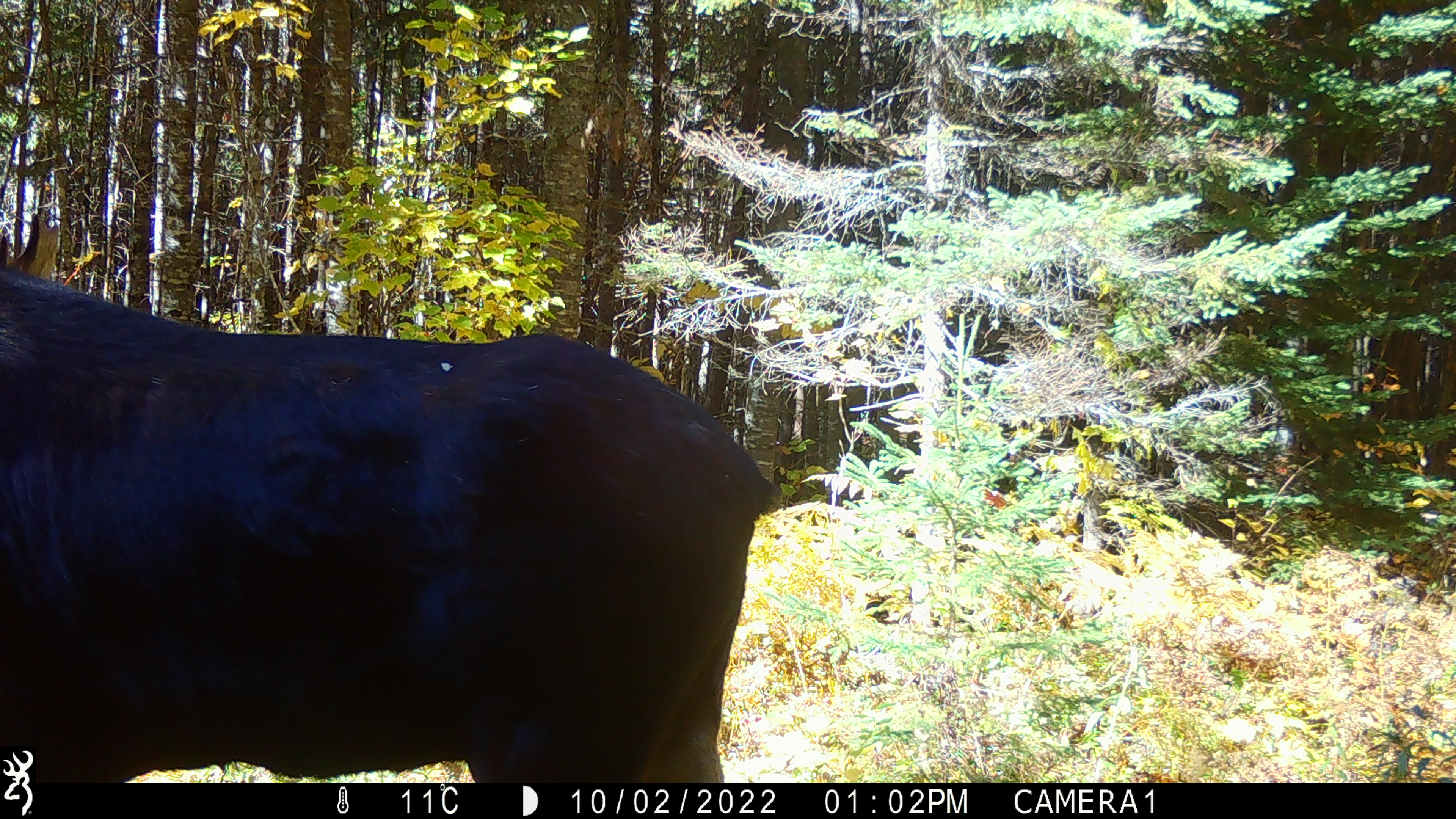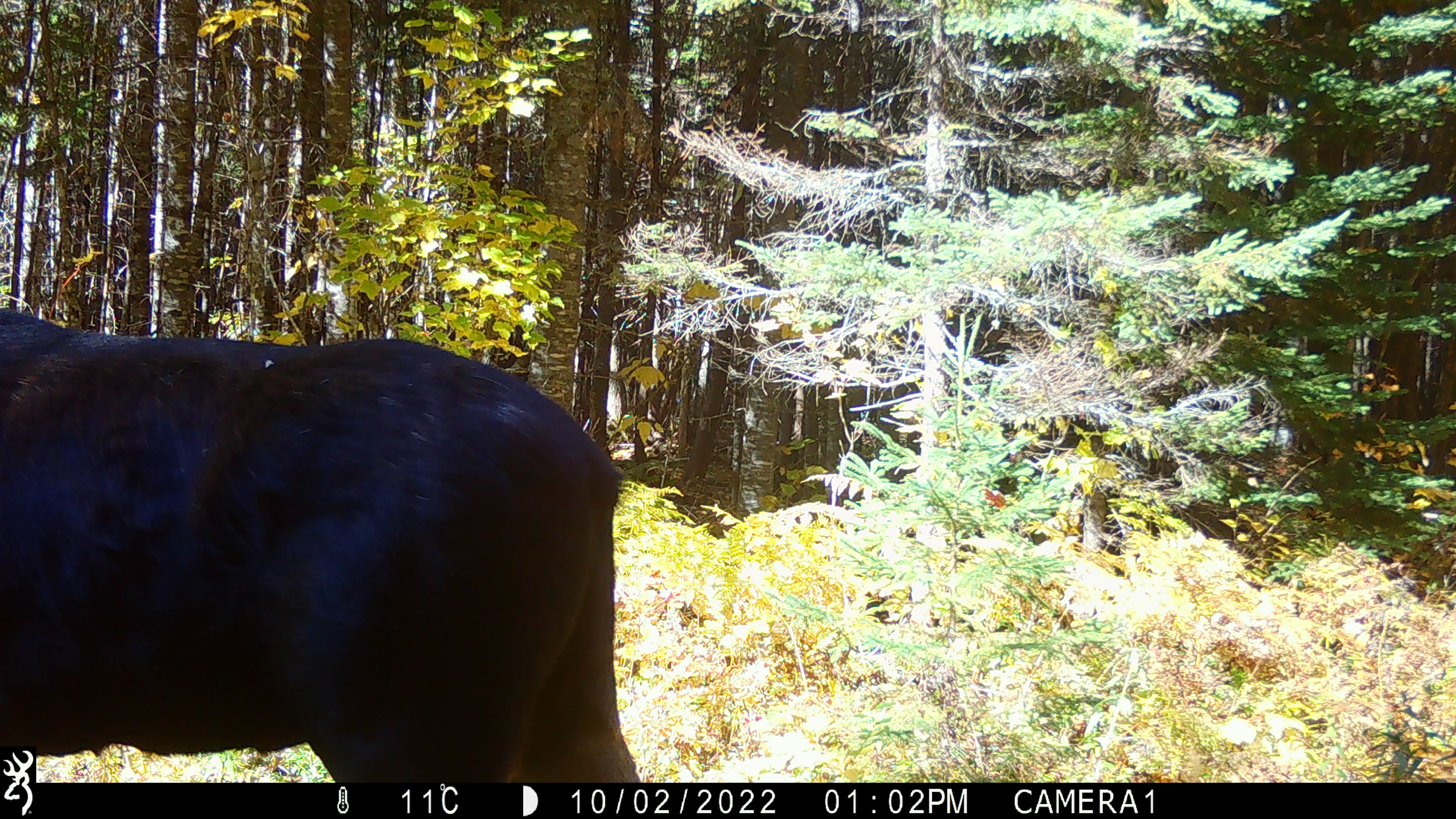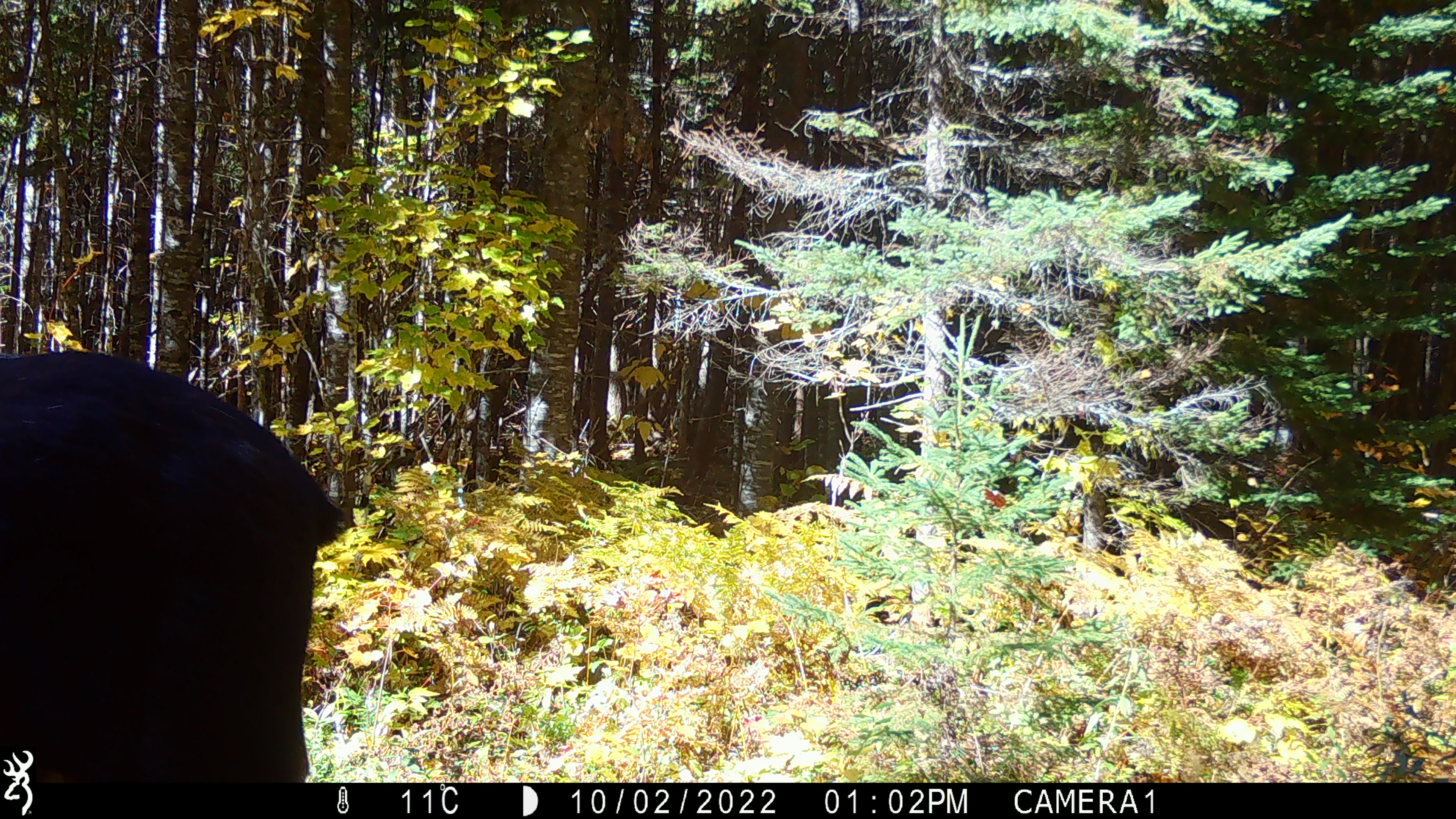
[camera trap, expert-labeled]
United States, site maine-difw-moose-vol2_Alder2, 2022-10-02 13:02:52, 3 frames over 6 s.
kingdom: Animalia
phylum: Chordata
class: Mammalia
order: Artiodactyla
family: Cervidae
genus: Alces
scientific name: Alces alces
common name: moose